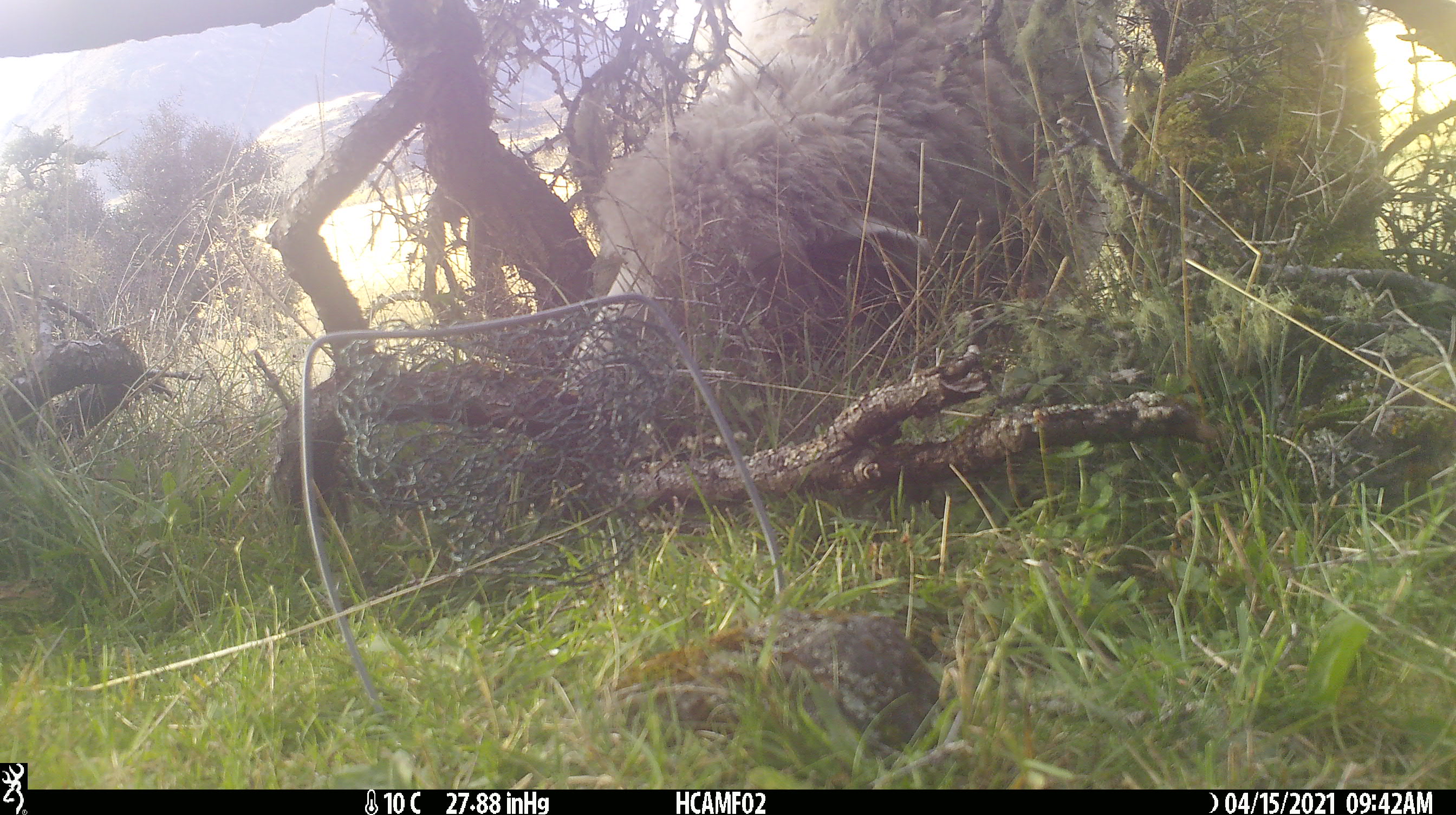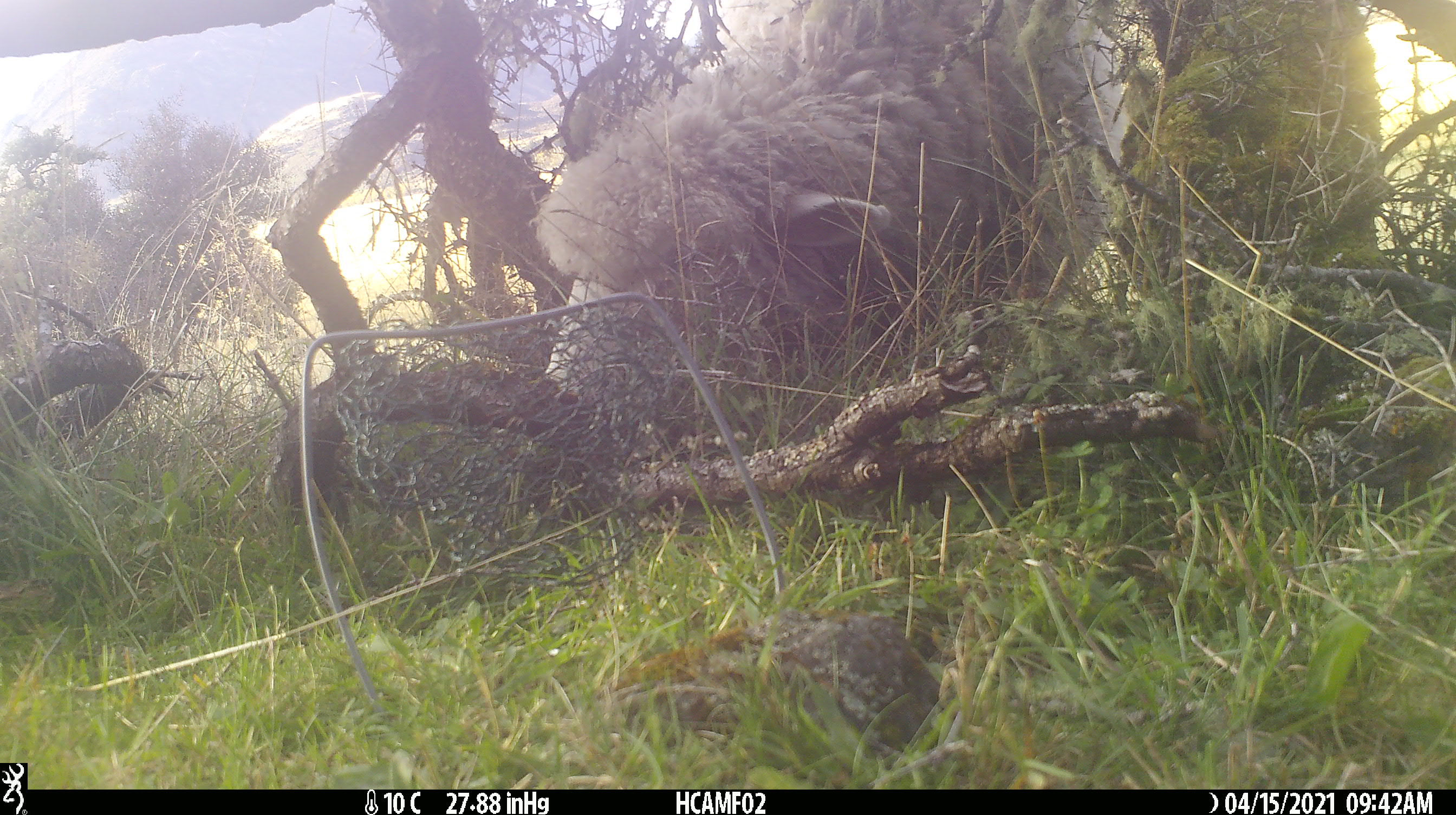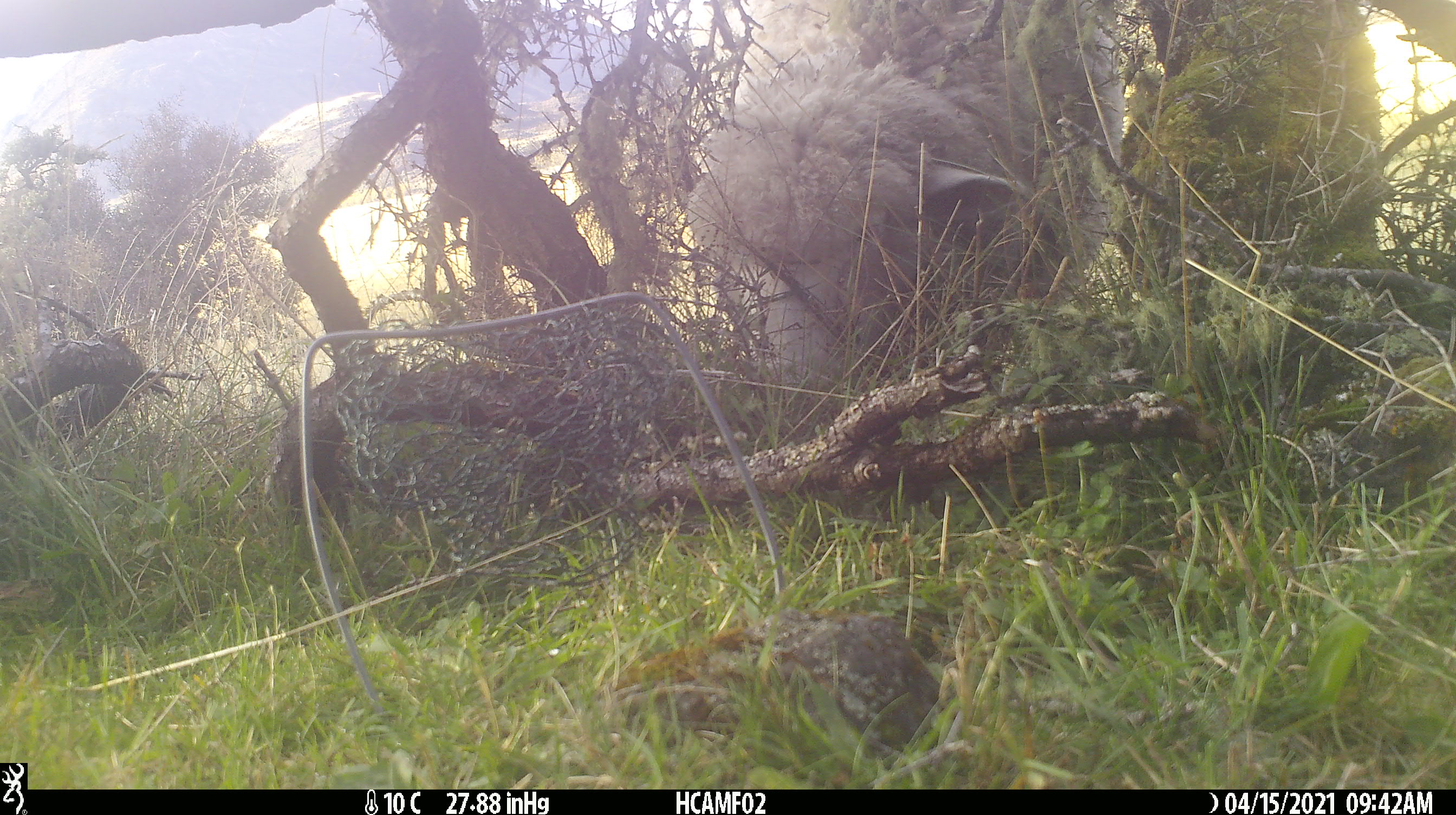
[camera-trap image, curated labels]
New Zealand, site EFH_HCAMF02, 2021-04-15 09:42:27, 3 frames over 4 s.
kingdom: Animalia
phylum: Chordata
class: Mammalia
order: Artiodactyla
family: Bovidae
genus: Ovis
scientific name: Ovis aries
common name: domestic sheep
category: sheep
Sheep (domestic sheep) (Ovis aries).